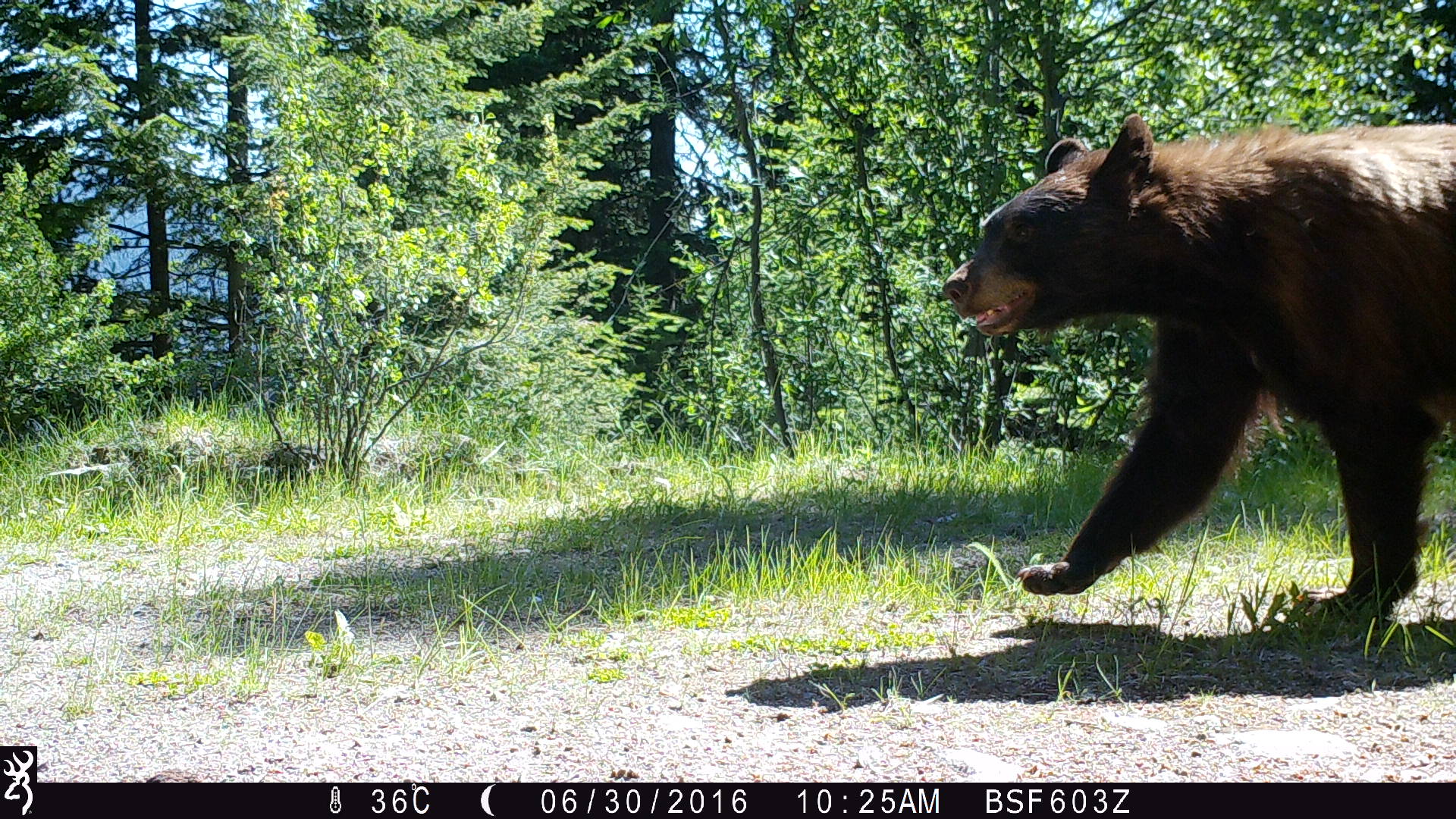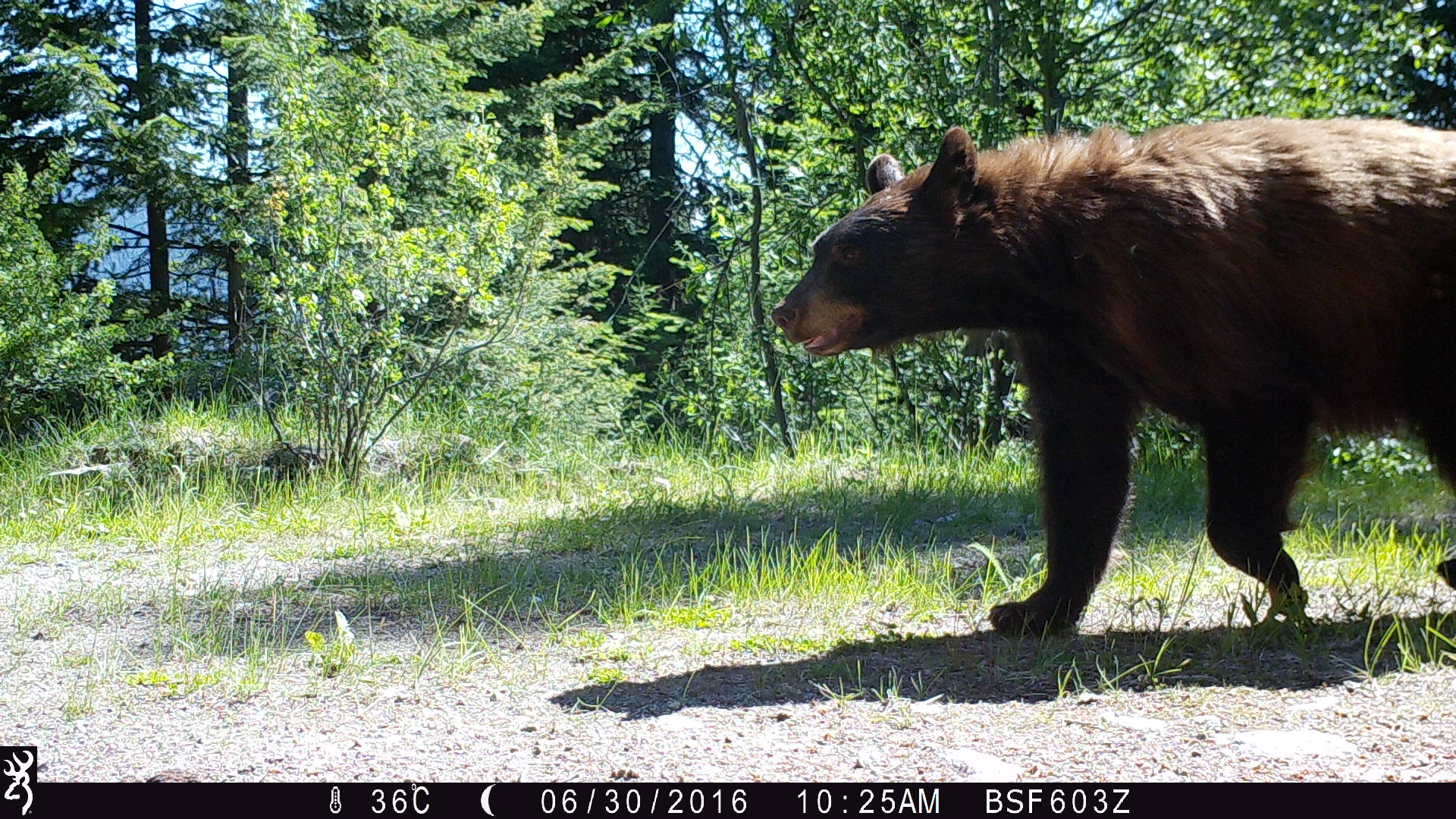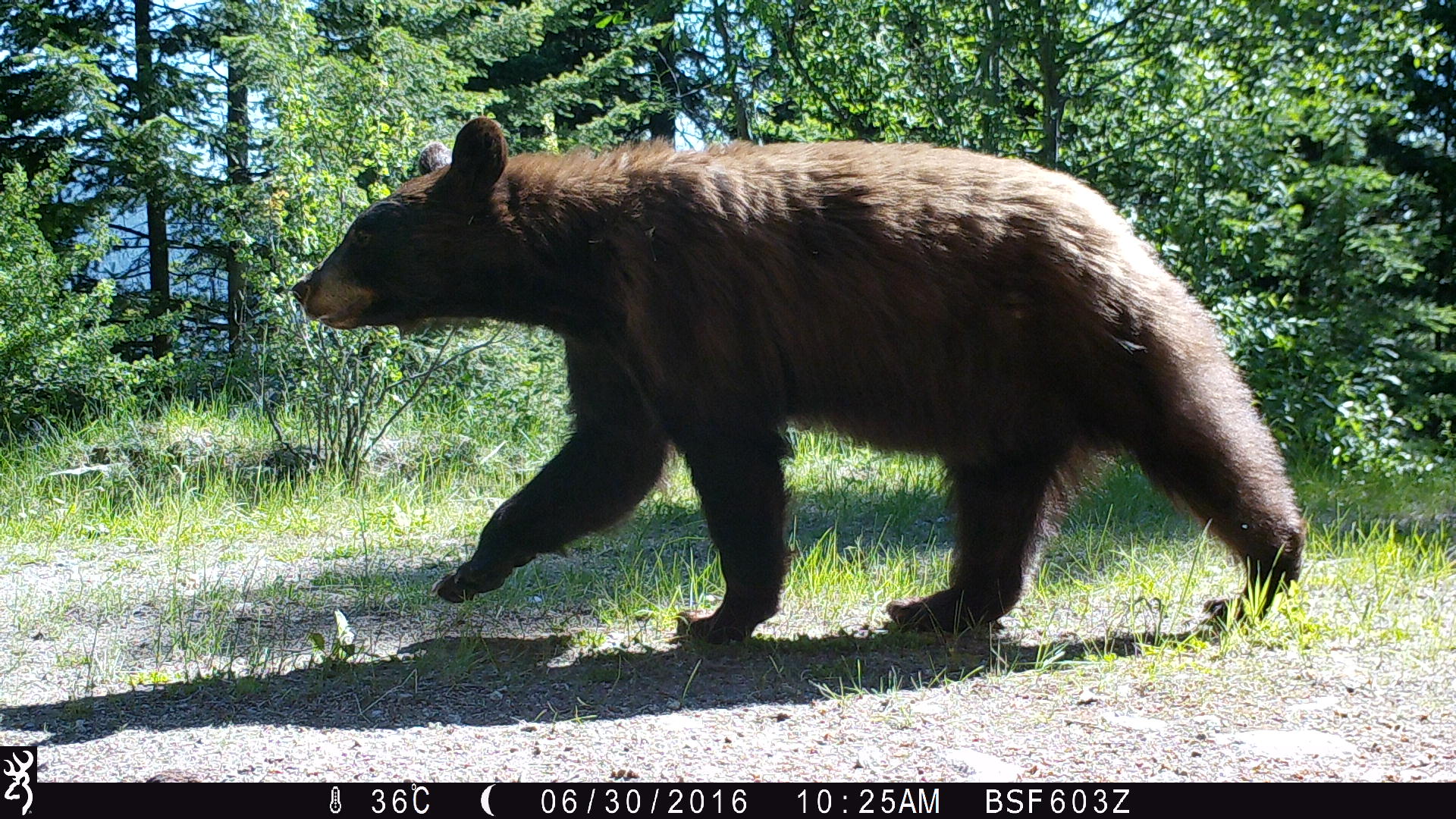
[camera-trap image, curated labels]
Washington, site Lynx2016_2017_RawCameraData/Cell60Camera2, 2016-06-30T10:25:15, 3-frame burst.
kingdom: Animalia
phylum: Chordata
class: Mammalia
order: Carnivora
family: Ursidae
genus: Ursus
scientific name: Ursus americanus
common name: american black bear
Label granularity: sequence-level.